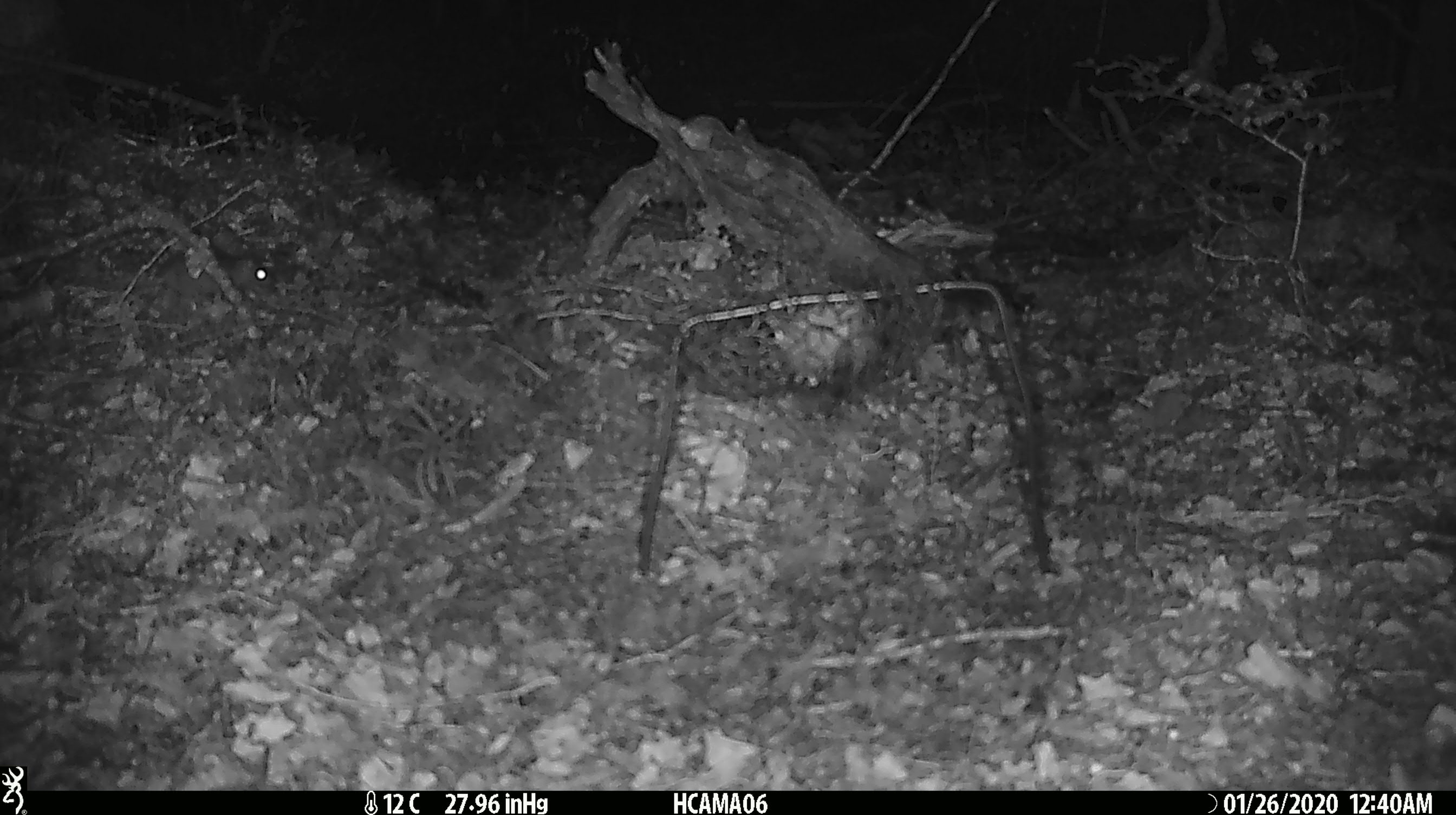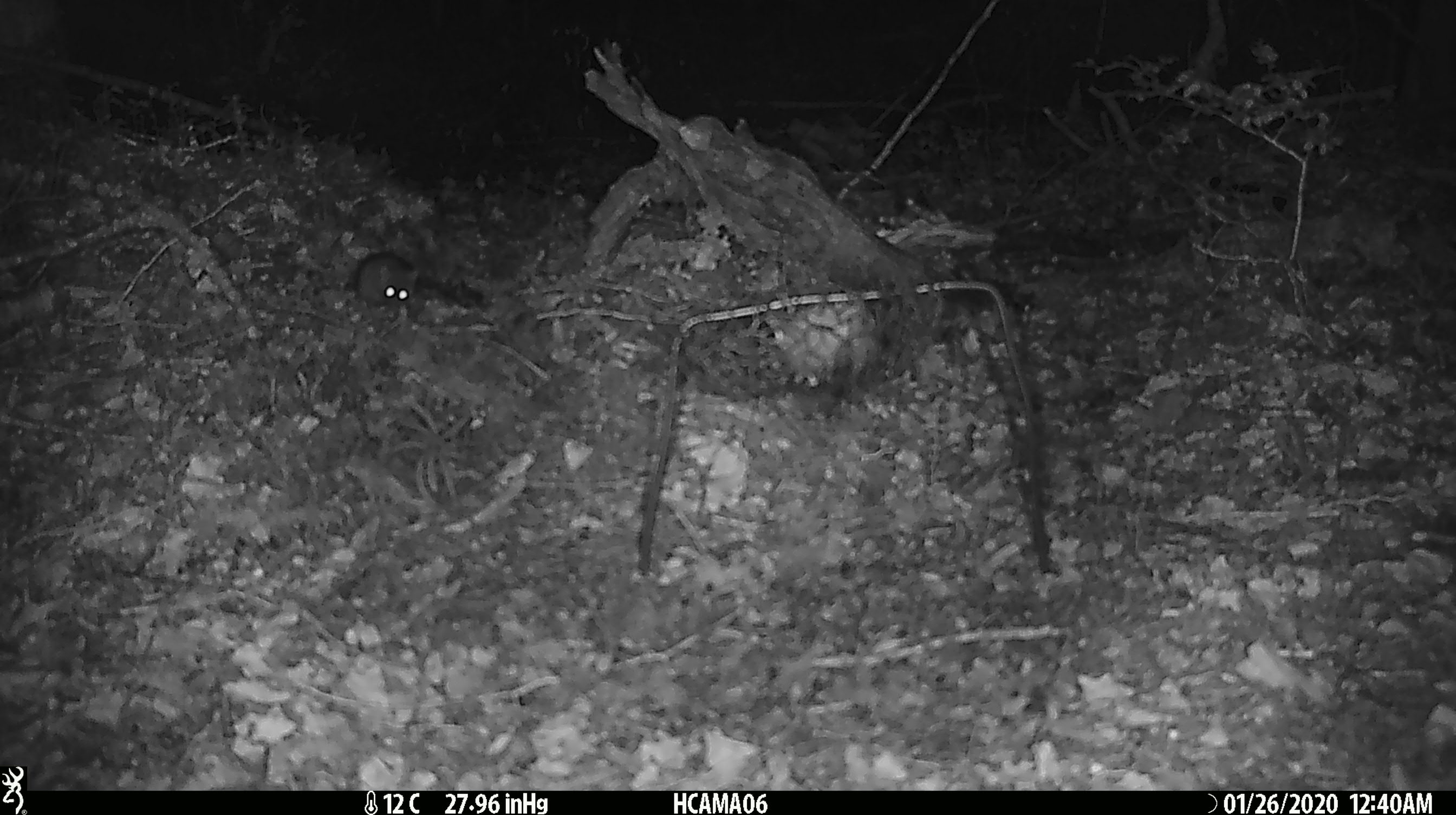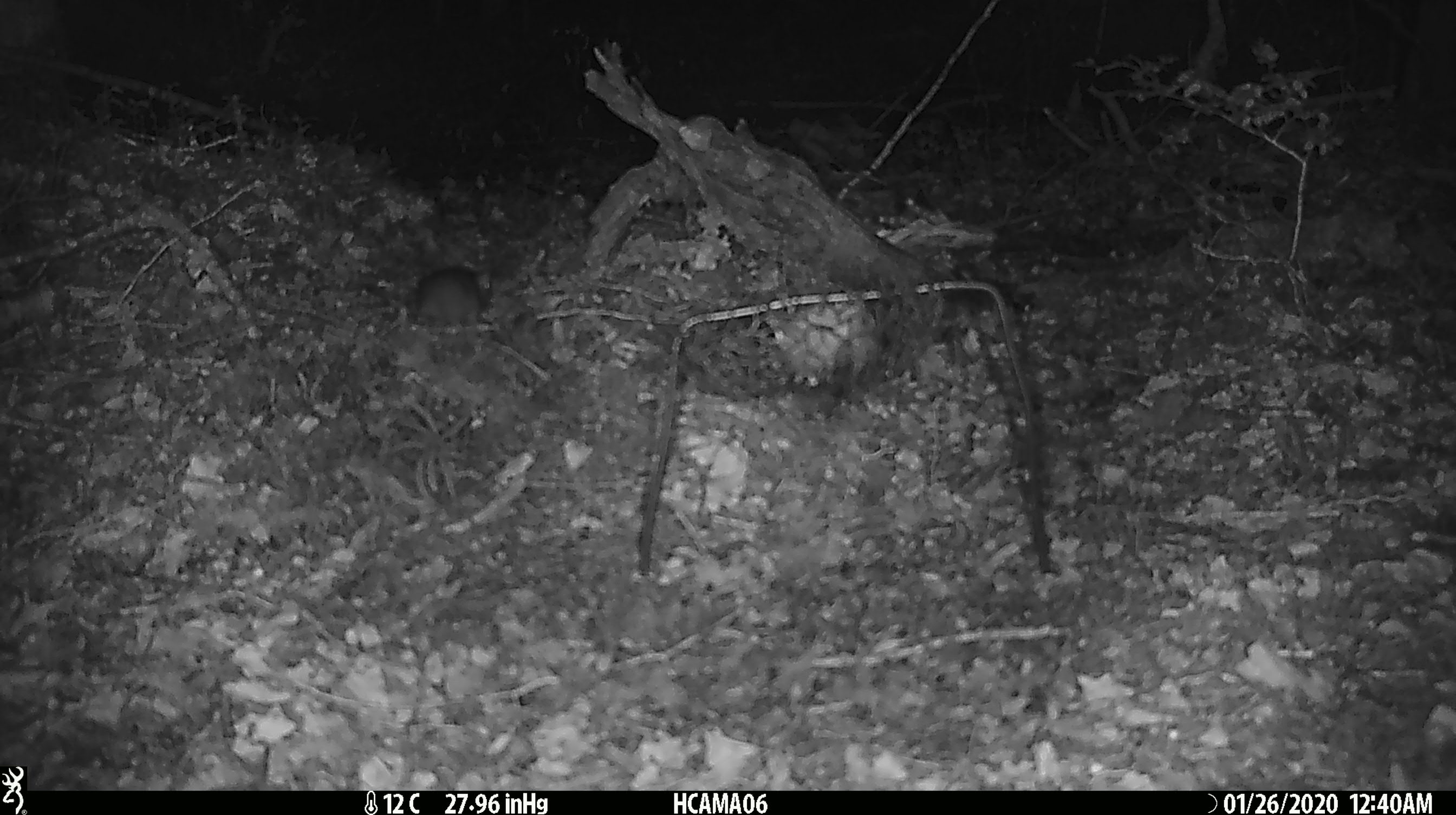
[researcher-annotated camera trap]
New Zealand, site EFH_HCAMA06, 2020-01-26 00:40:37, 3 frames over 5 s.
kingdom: Animalia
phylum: Chordata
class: Mammalia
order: Rodentia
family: Muridae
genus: Mus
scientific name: Mus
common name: mouse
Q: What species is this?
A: Mouse (Mus).